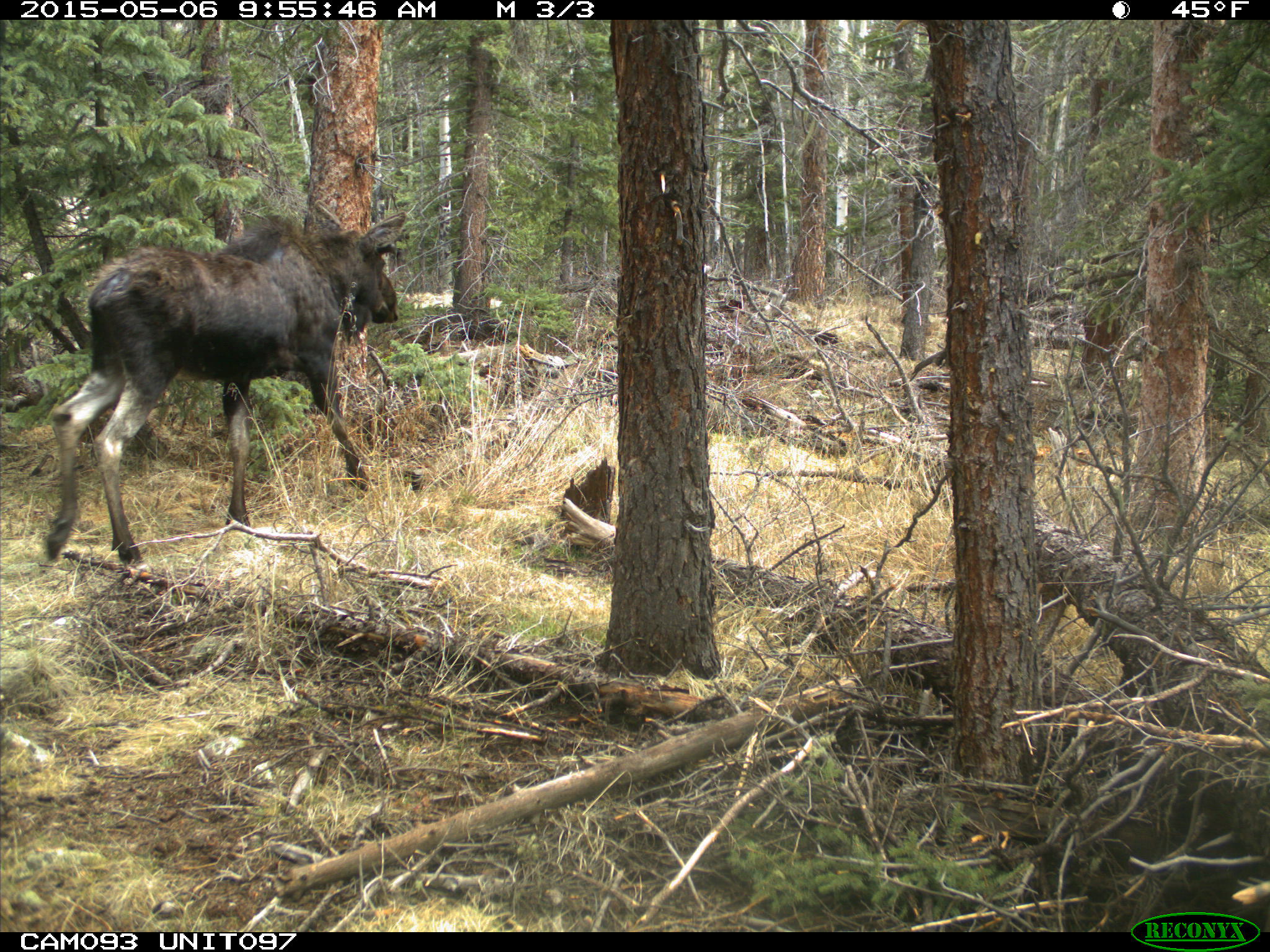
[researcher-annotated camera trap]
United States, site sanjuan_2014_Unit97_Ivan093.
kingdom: Animalia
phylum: Chordata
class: Mammalia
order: Artiodactyla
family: Cervidae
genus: Alces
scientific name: Alces alces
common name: moose